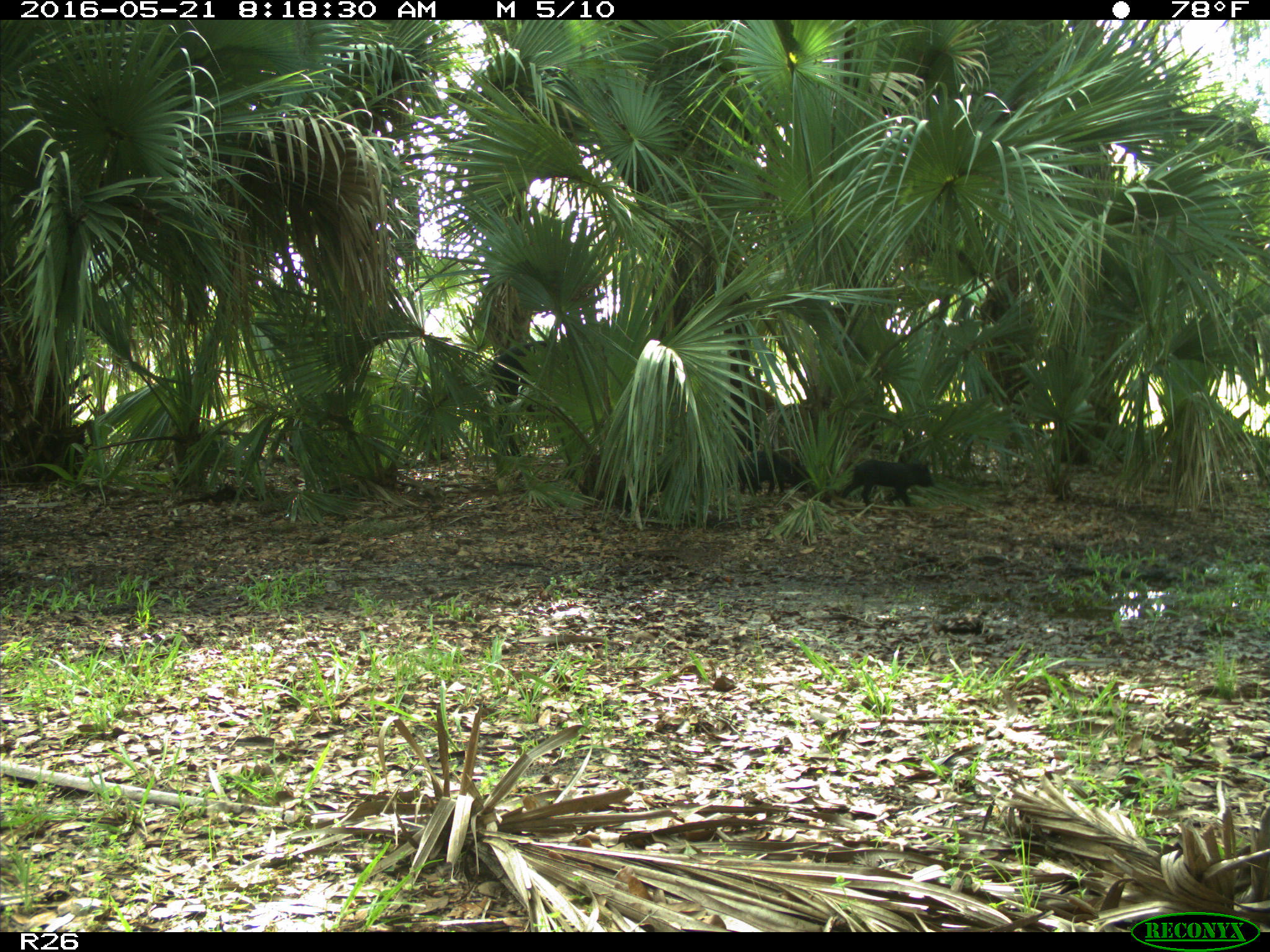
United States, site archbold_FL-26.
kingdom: Animalia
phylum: Chordata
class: Mammalia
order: Artiodactyla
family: Suidae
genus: Sus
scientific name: Sus scrofa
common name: wild boar